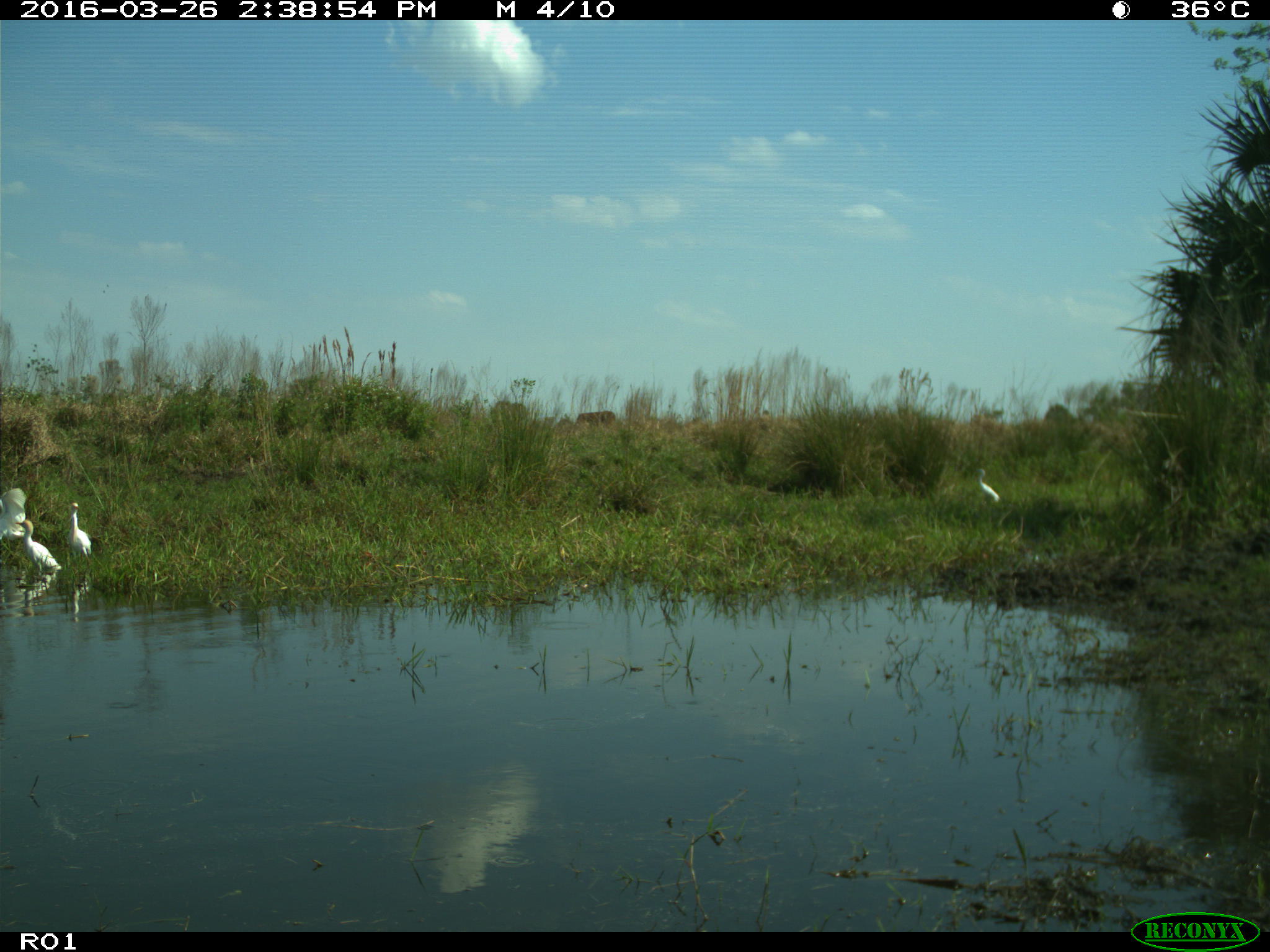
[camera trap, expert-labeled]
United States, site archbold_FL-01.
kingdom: Animalia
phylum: Chordata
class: Mammalia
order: Artiodactyla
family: Bovidae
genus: Bos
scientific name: Bos taurus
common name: domestic cow